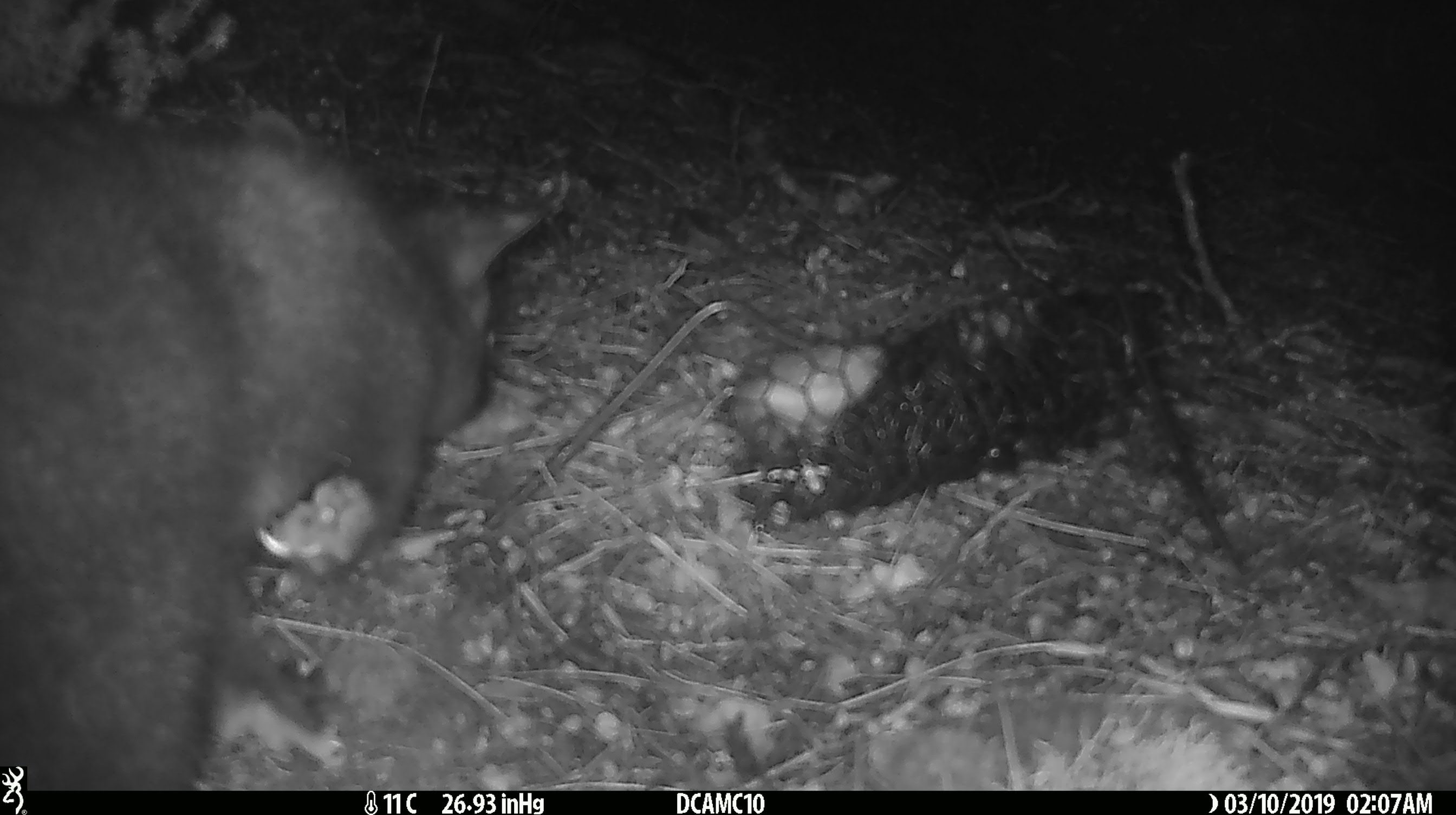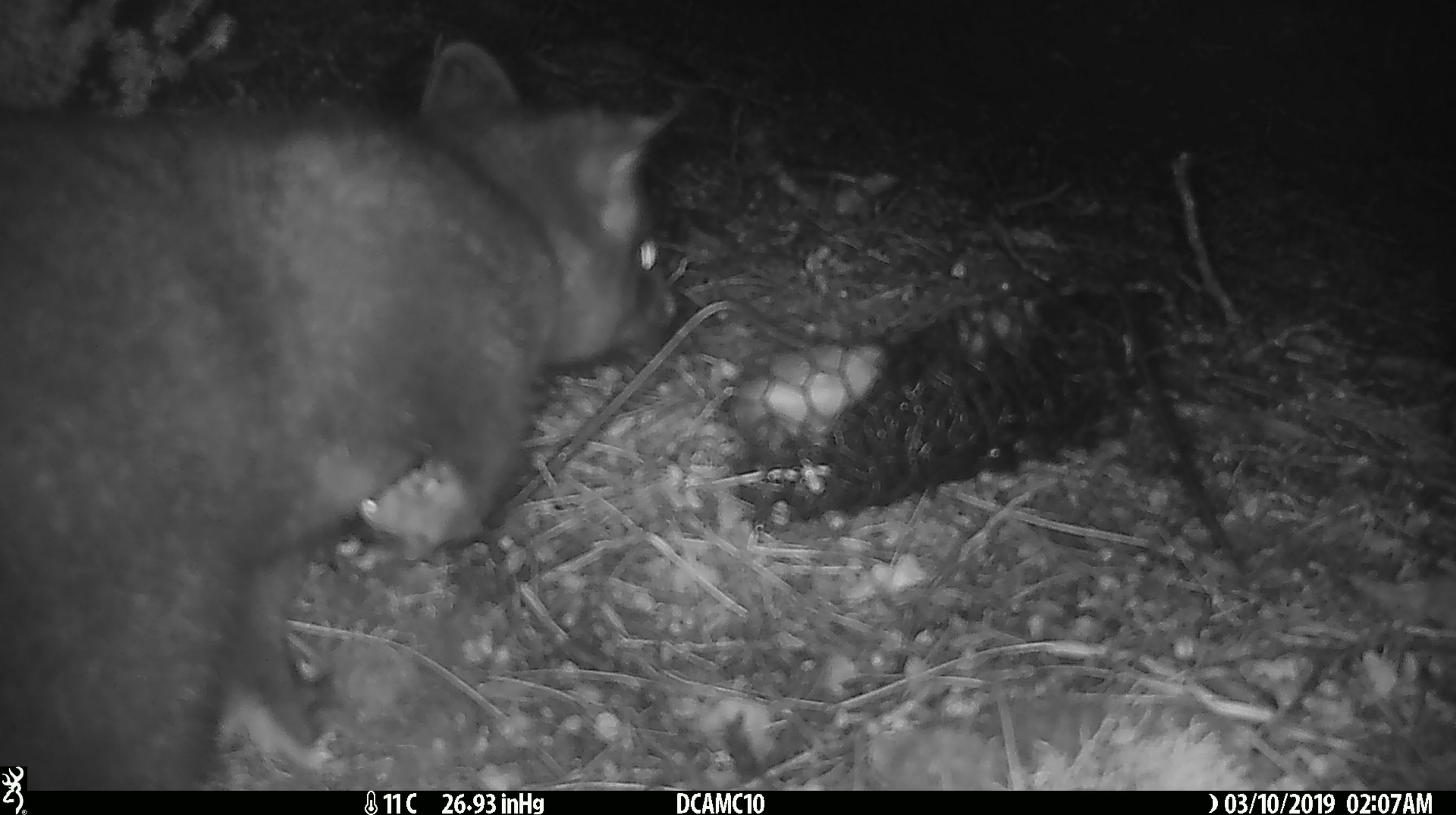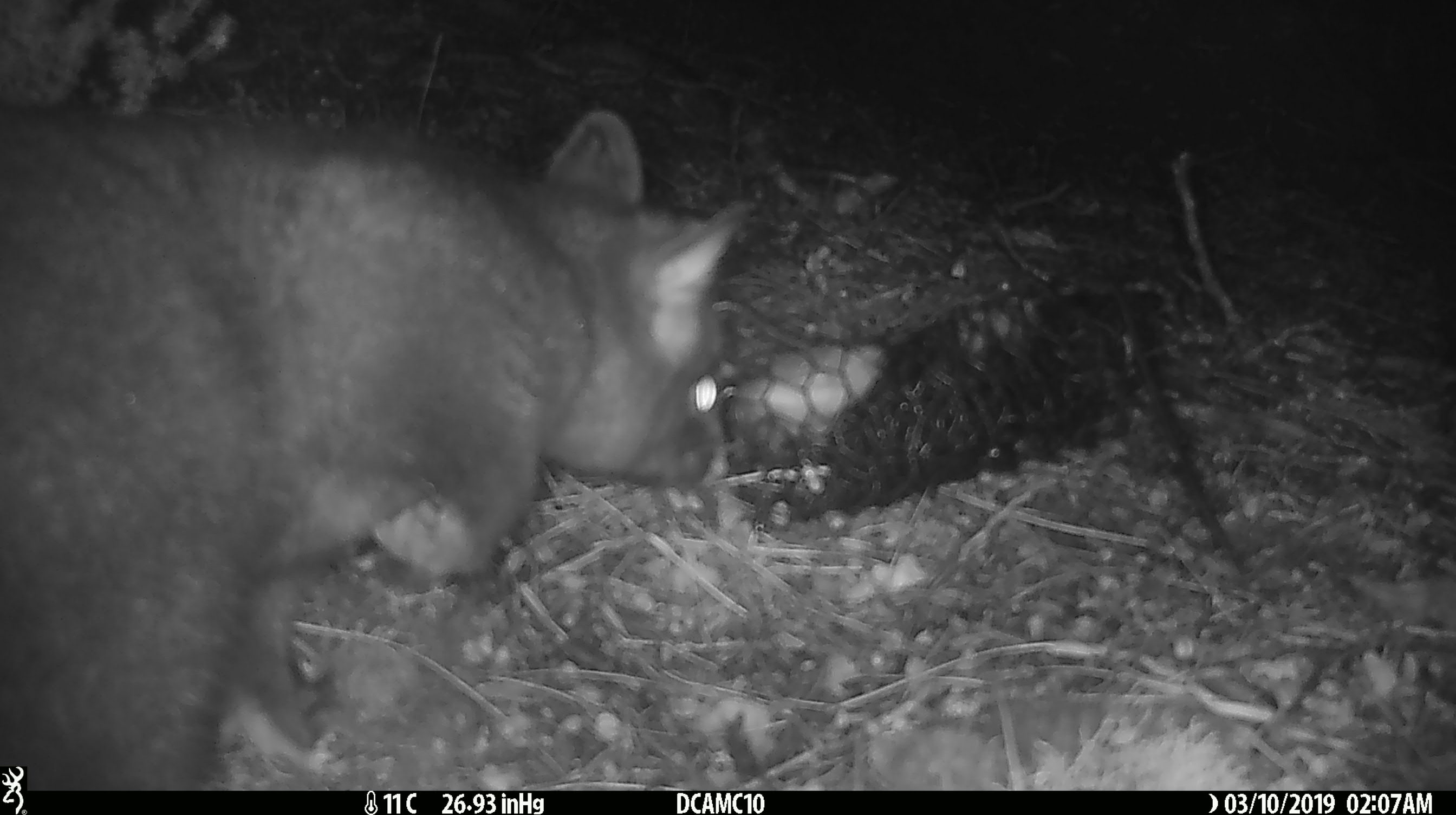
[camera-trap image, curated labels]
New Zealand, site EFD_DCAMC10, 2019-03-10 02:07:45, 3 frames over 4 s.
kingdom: Animalia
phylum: Chordata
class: Mammalia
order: Diprotodontia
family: Phalangeridae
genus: Trichosurus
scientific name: Trichosurus vulpecula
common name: common brushtail possum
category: possum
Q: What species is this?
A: Possum (common brushtail possum) (Trichosurus vulpecula).